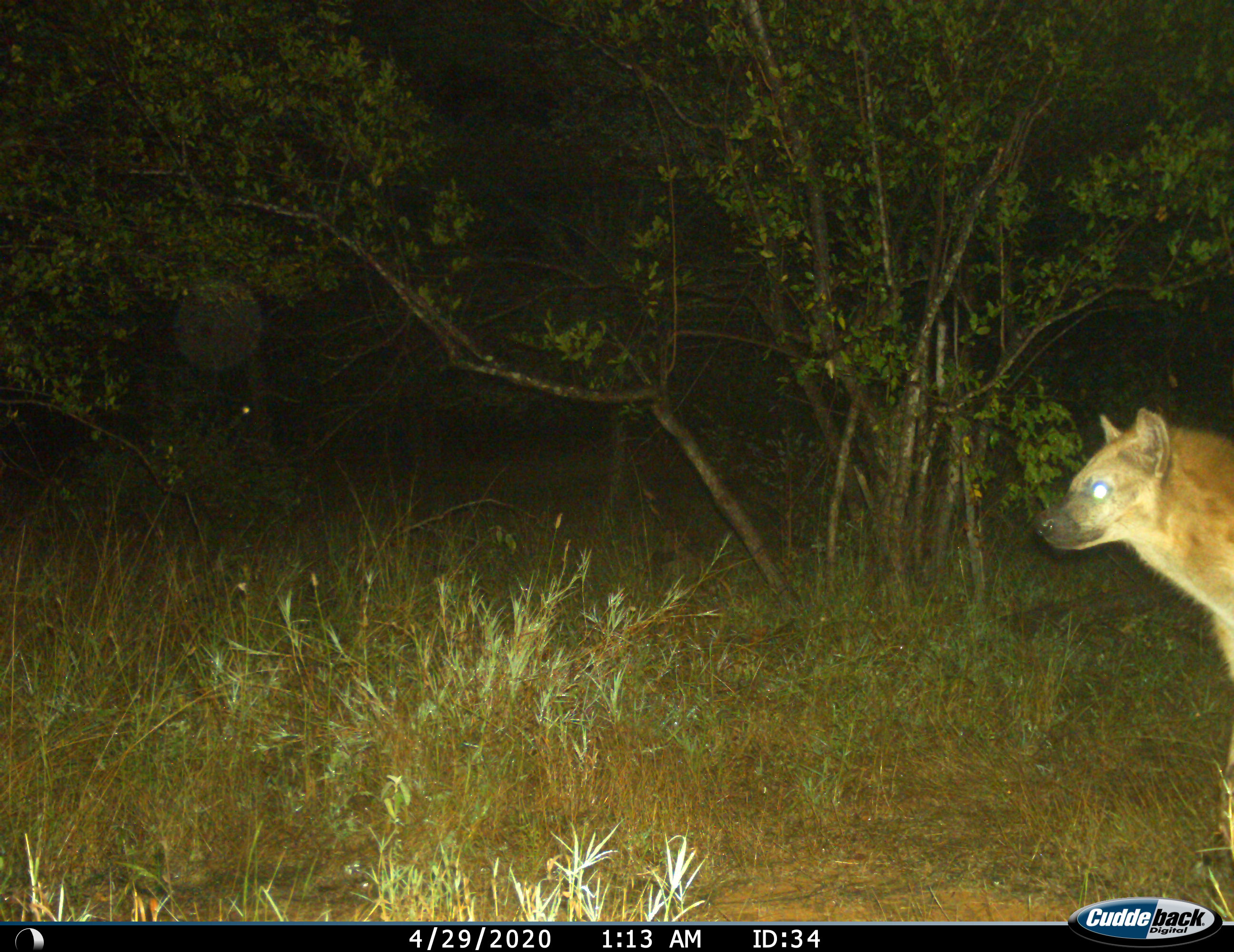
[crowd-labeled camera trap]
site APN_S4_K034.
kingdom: Animalia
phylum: Chordata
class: Mammalia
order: Carnivora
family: Hyaenidae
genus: Crocuta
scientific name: Crocuta crocuta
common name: spotted hyena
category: hyenaspotted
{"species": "hyenaspotted (spotted hyena) (Crocuta crocuta)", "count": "1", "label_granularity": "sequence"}